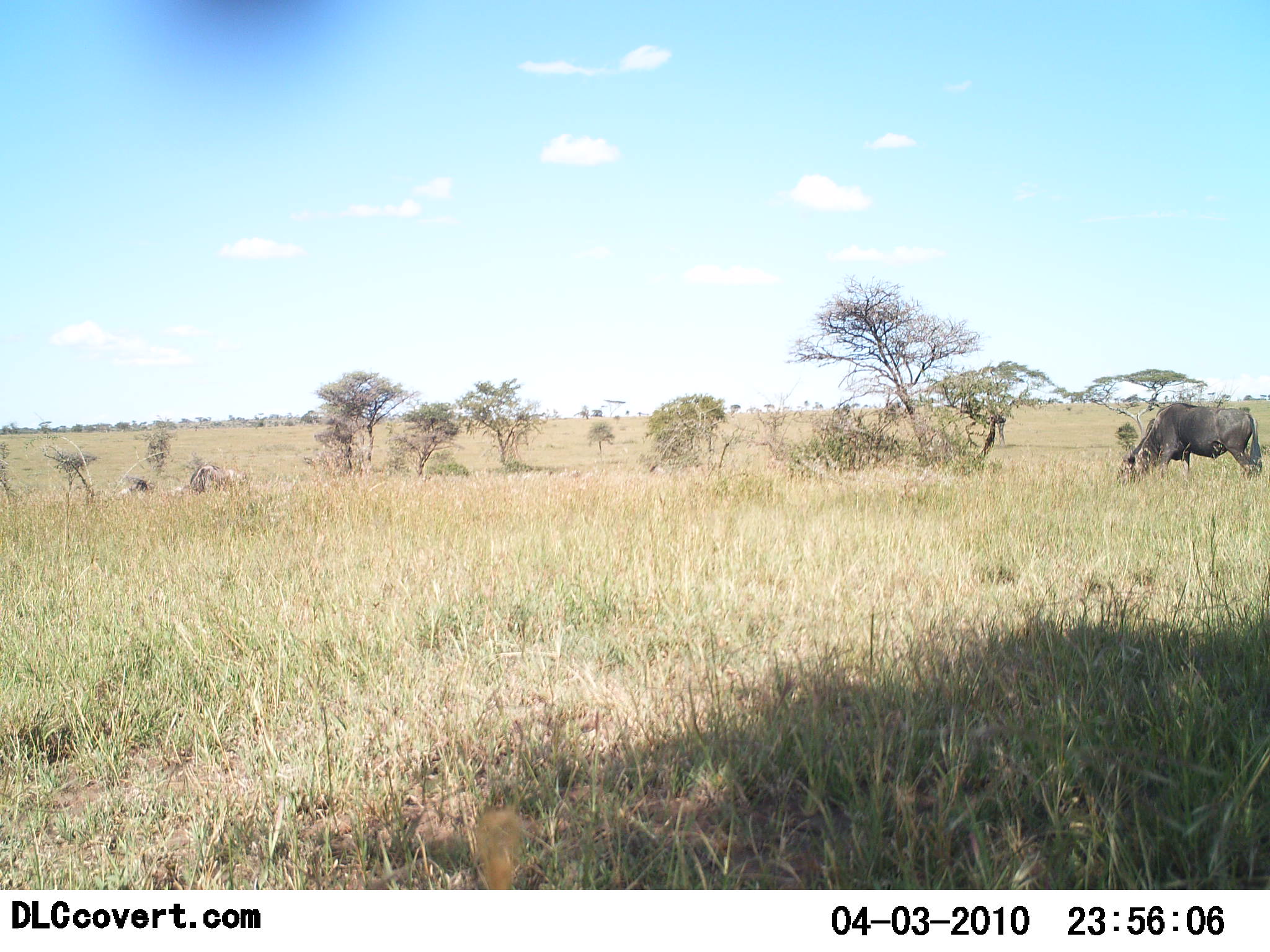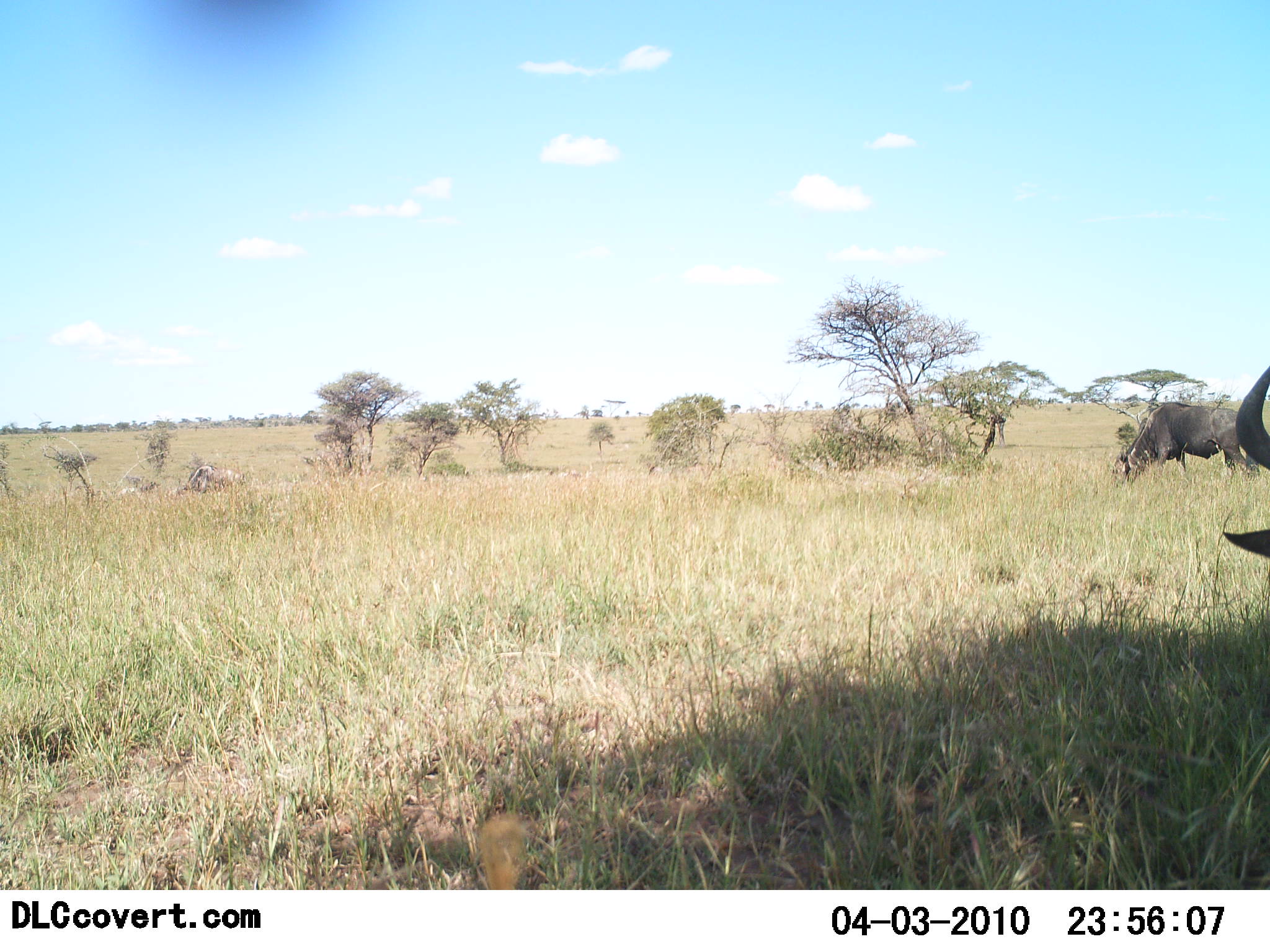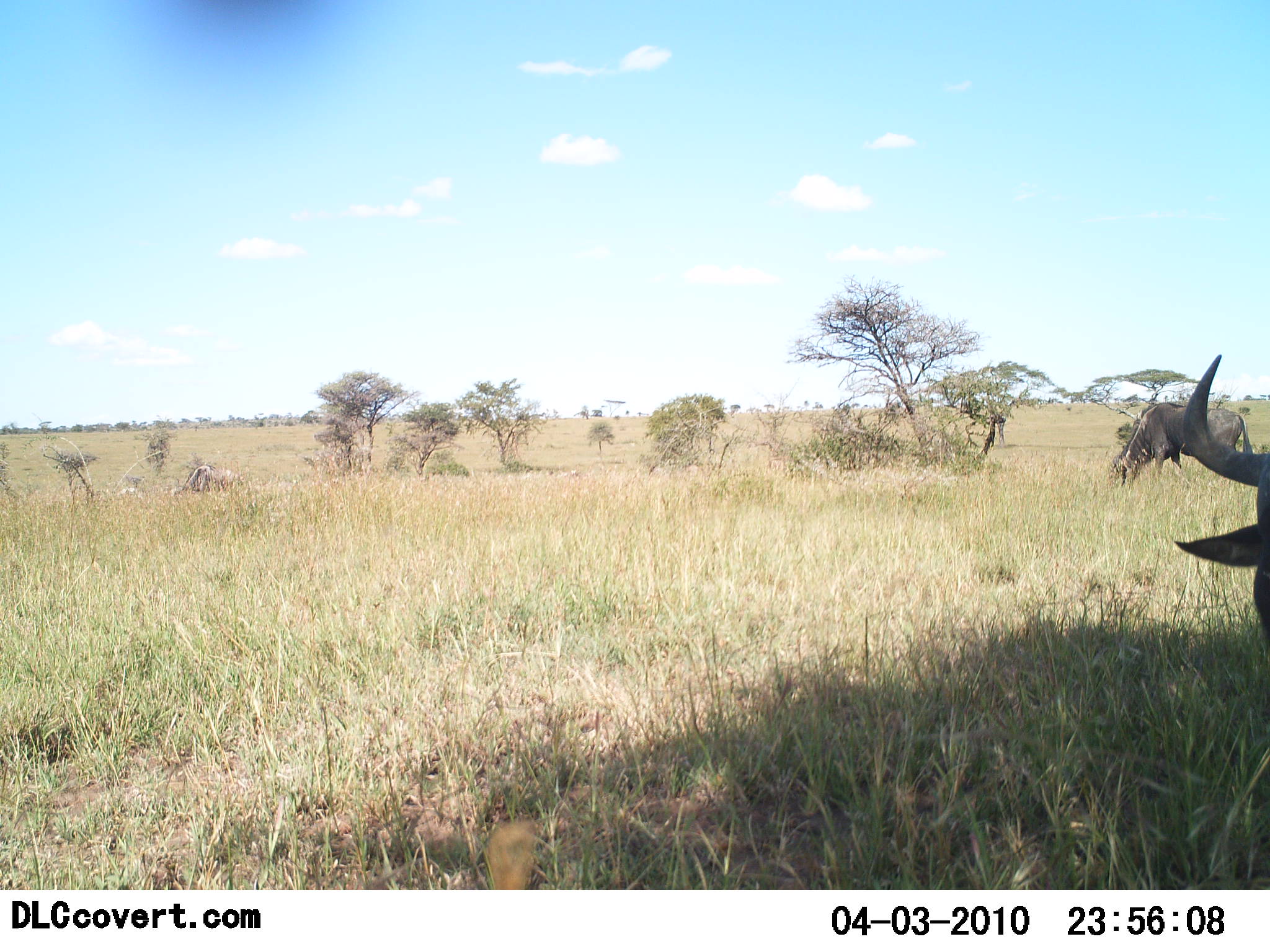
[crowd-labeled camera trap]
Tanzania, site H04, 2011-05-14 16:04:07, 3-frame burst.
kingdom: Animalia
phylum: Chordata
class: Mammalia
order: Artiodactyla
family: Bovidae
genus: Connochaetes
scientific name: Connochaetes taurinus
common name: blue wildebeest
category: wildebeest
Wildebeest (blue wildebeest) (Connochaetes taurinus), count 2. Behavior (volunteer vote fractions): standing 33%, resting 0%, moving 8%, interacting 0%. Young present (vote fraction): 0%. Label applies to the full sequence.